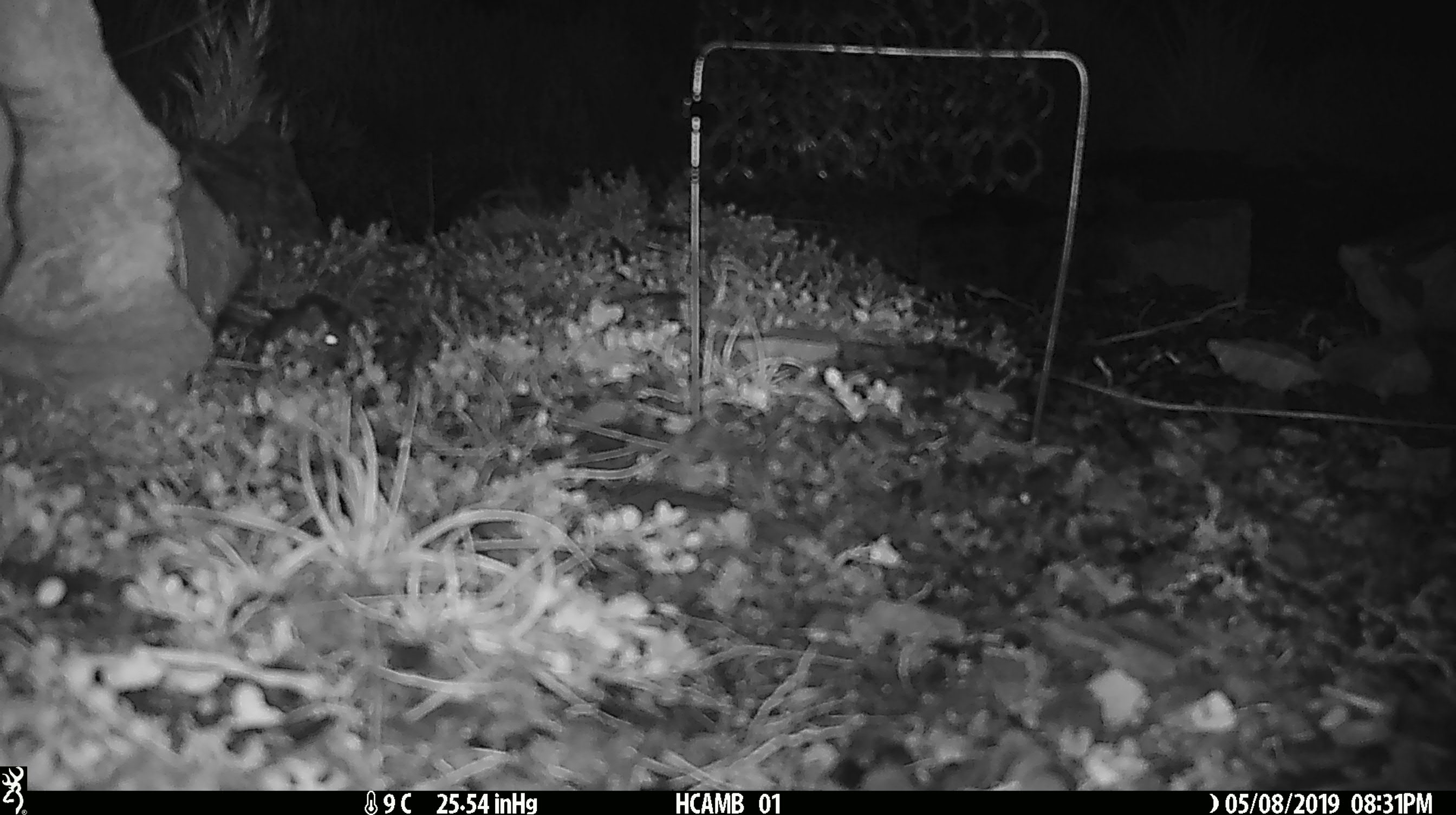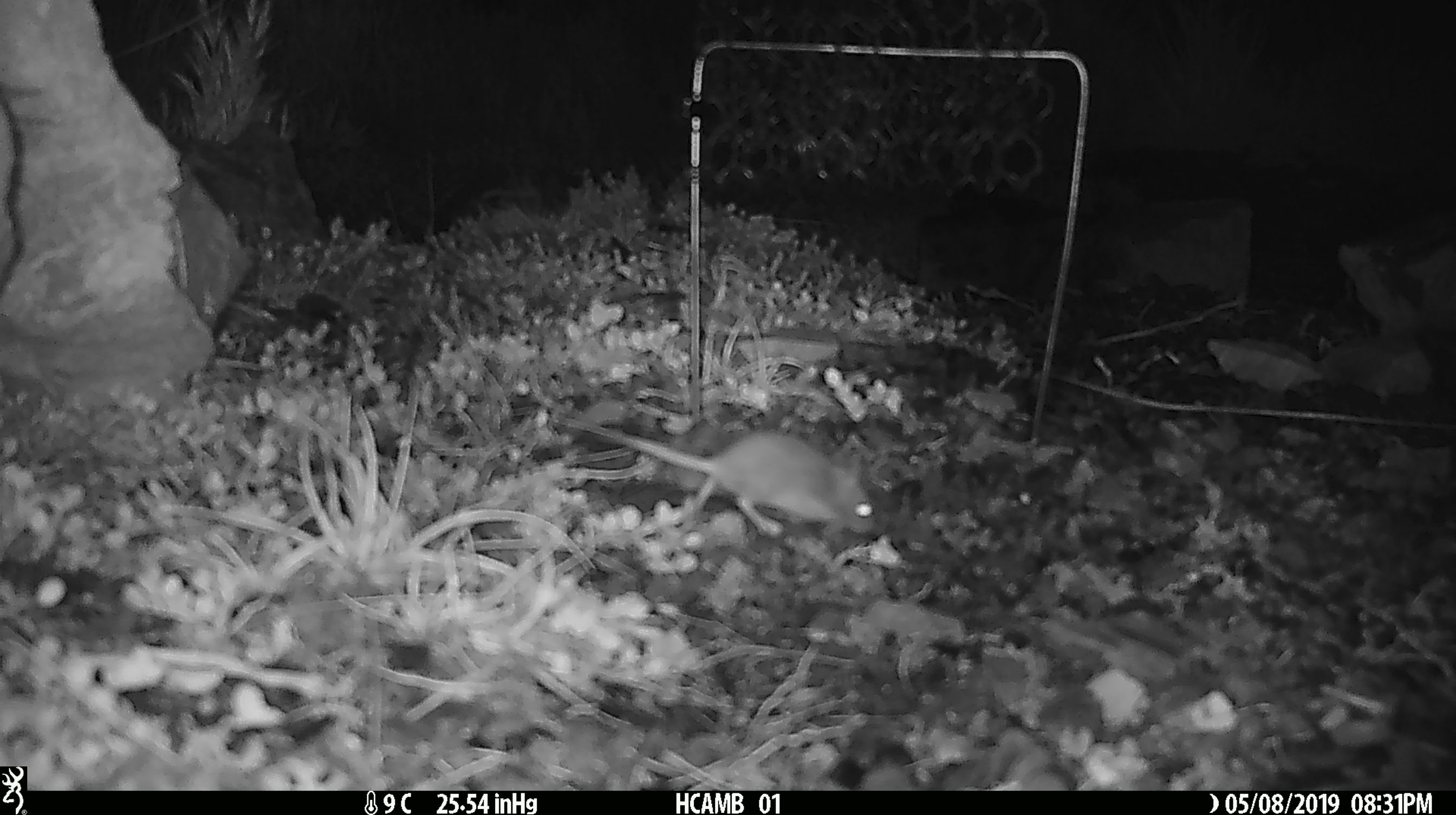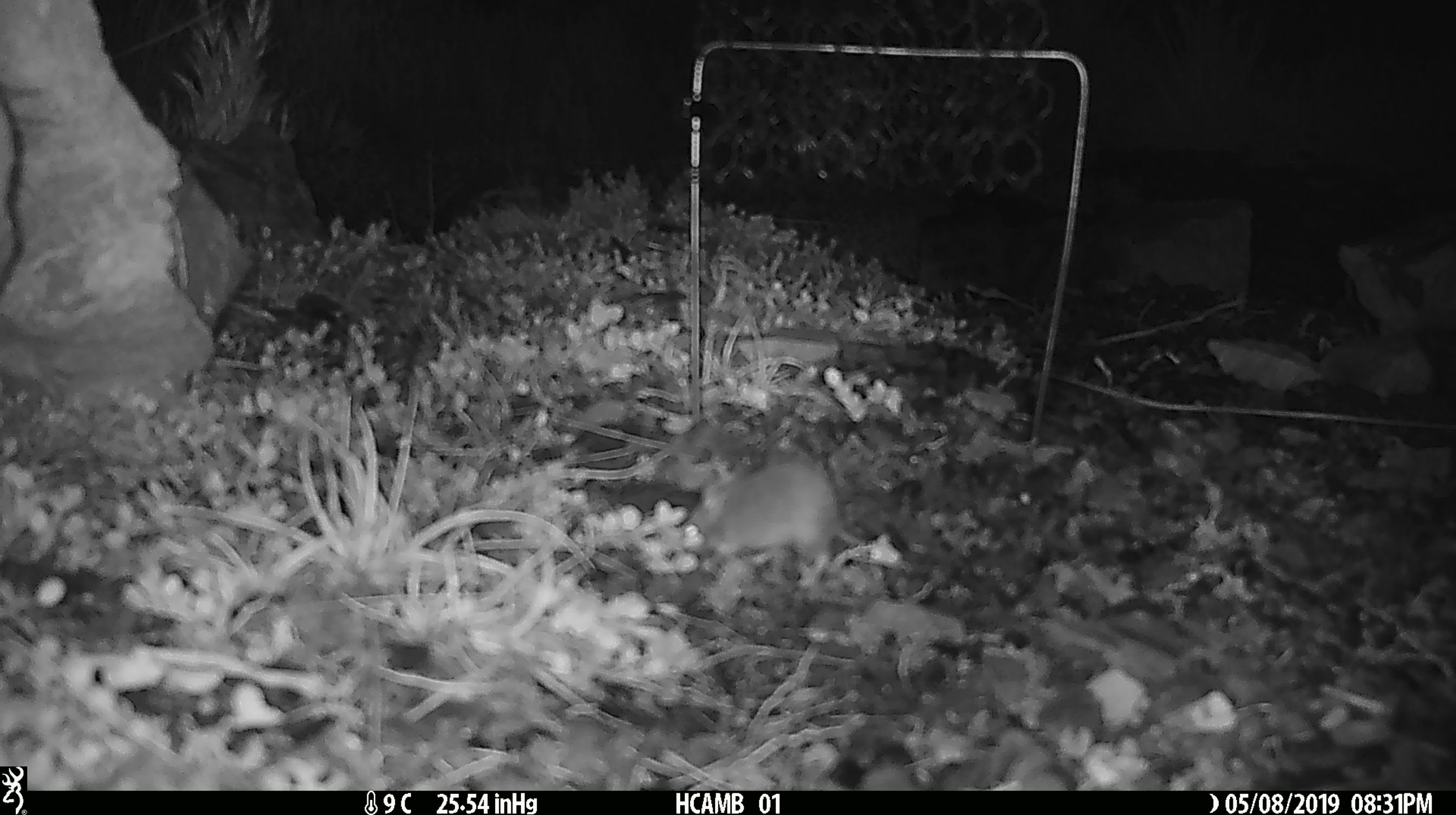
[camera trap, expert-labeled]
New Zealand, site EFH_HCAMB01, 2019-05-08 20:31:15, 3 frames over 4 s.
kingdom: Animalia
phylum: Chordata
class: Mammalia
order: Rodentia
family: Muridae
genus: Mus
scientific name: Mus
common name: mouse